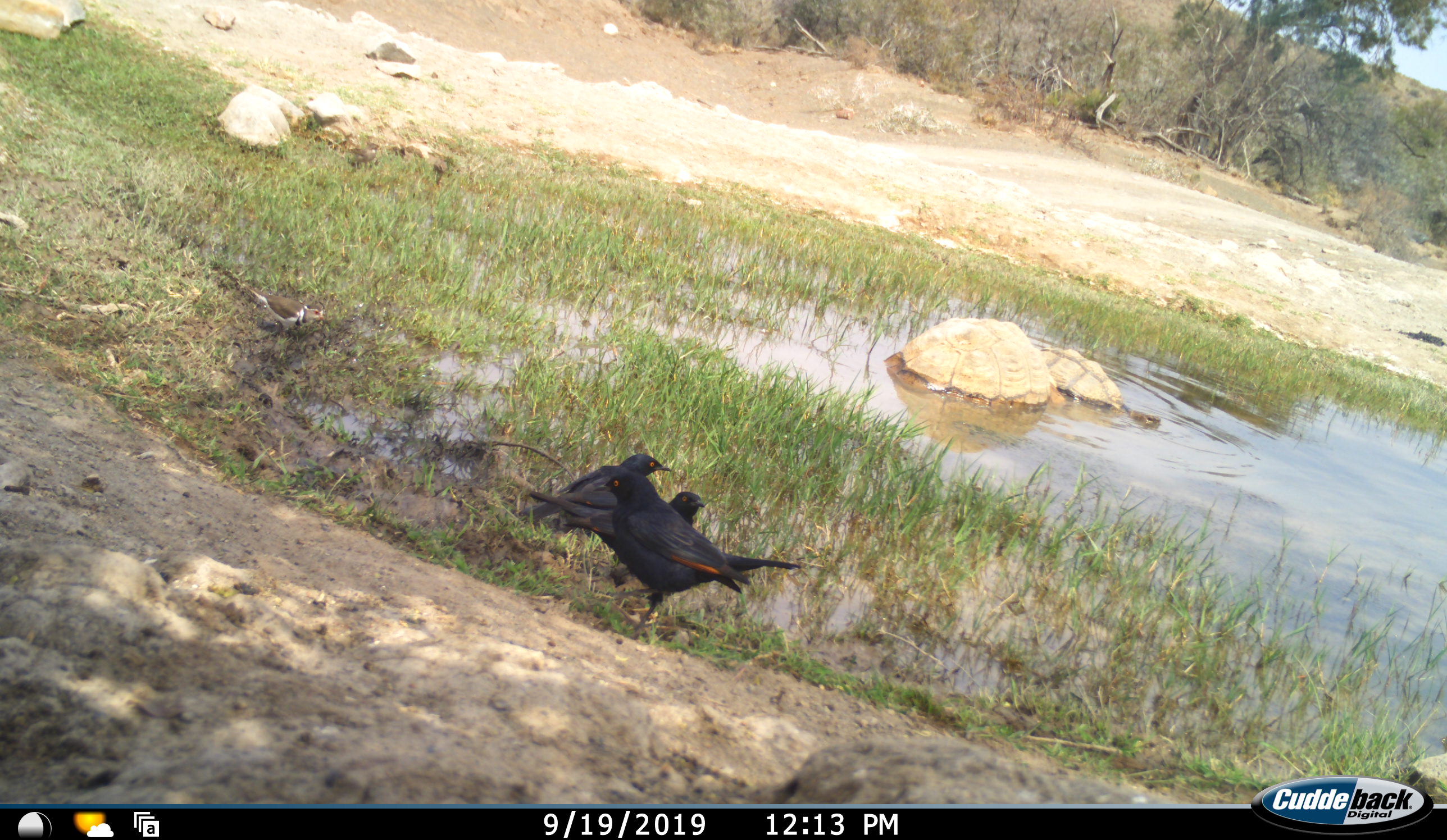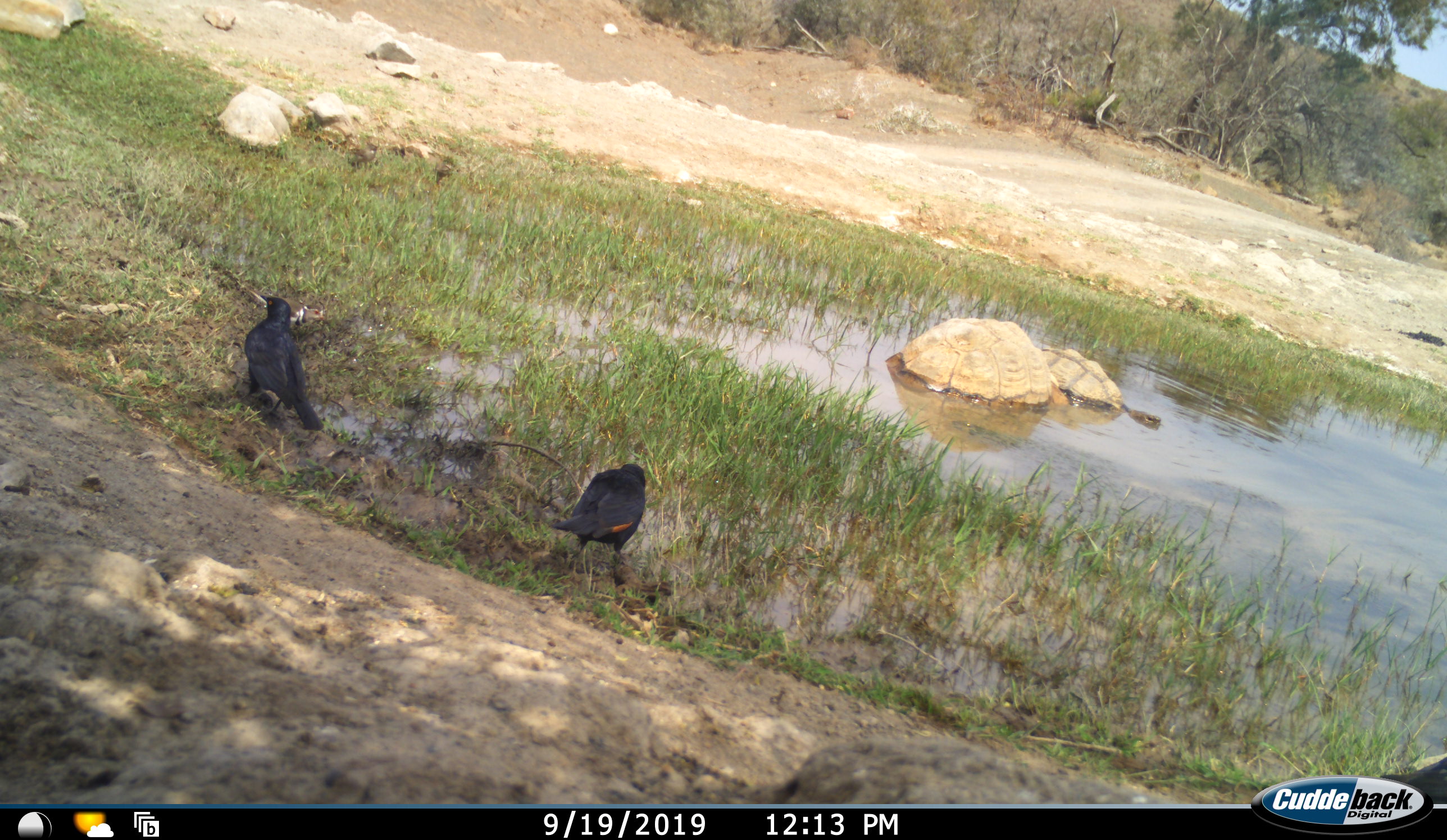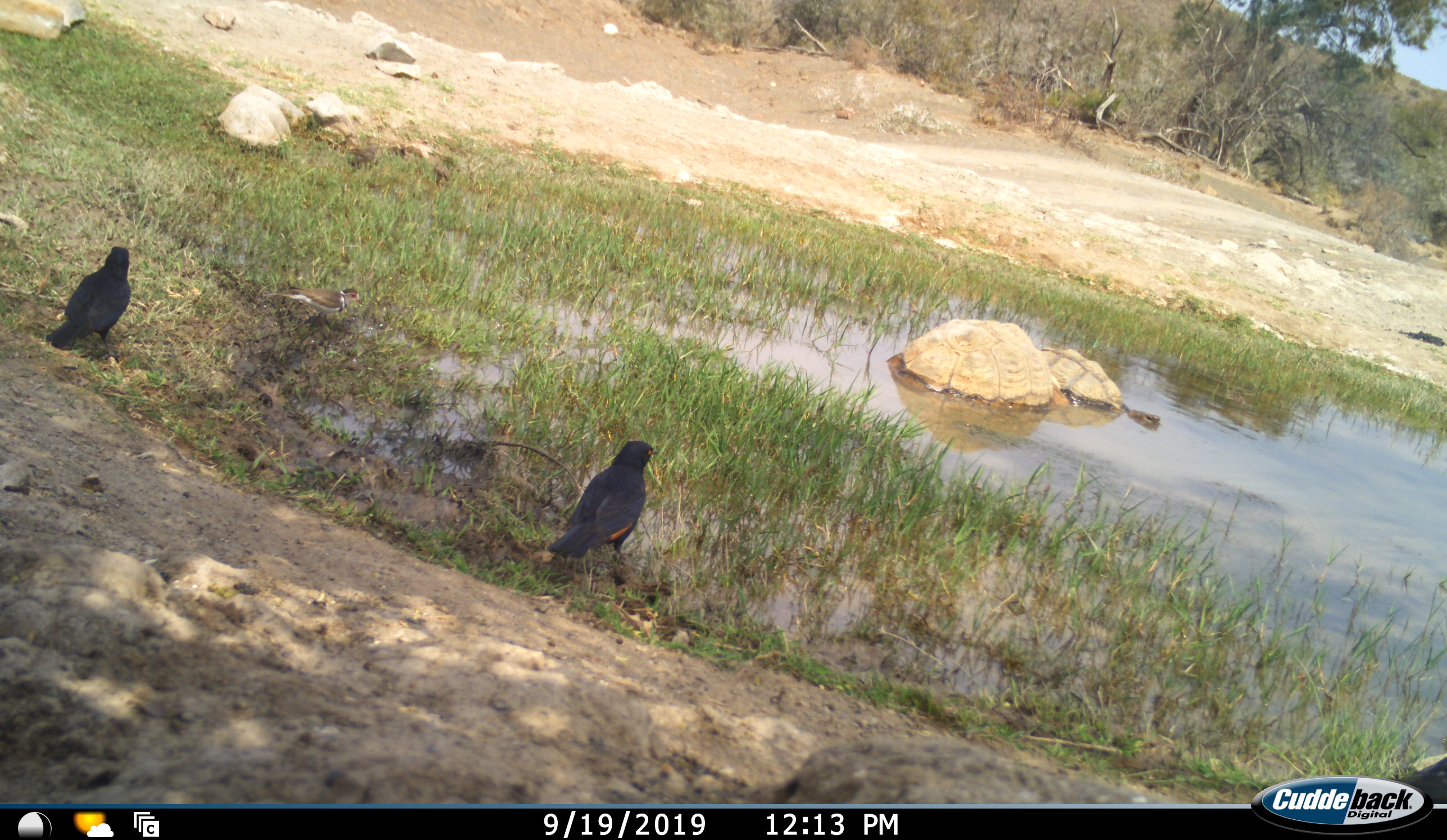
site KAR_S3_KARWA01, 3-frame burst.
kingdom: Animalia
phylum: Chordata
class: Aves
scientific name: Aves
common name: bird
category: birdother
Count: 3.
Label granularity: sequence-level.